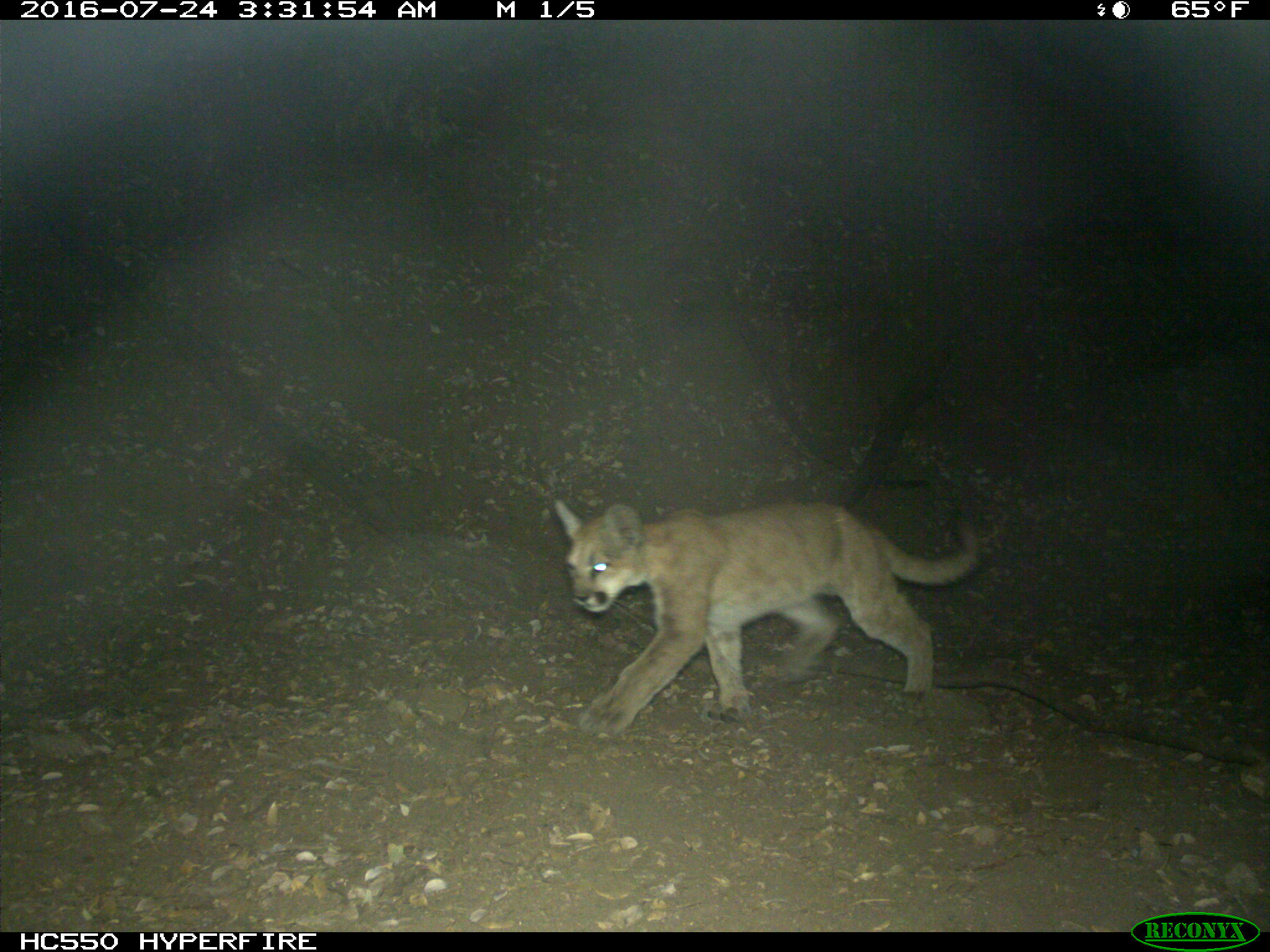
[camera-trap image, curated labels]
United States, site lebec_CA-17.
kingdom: Animalia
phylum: Chordata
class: Mammalia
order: Carnivora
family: Felidae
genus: Puma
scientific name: Puma concolor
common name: mountain lion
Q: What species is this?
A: Puma concolor (mountain lion).